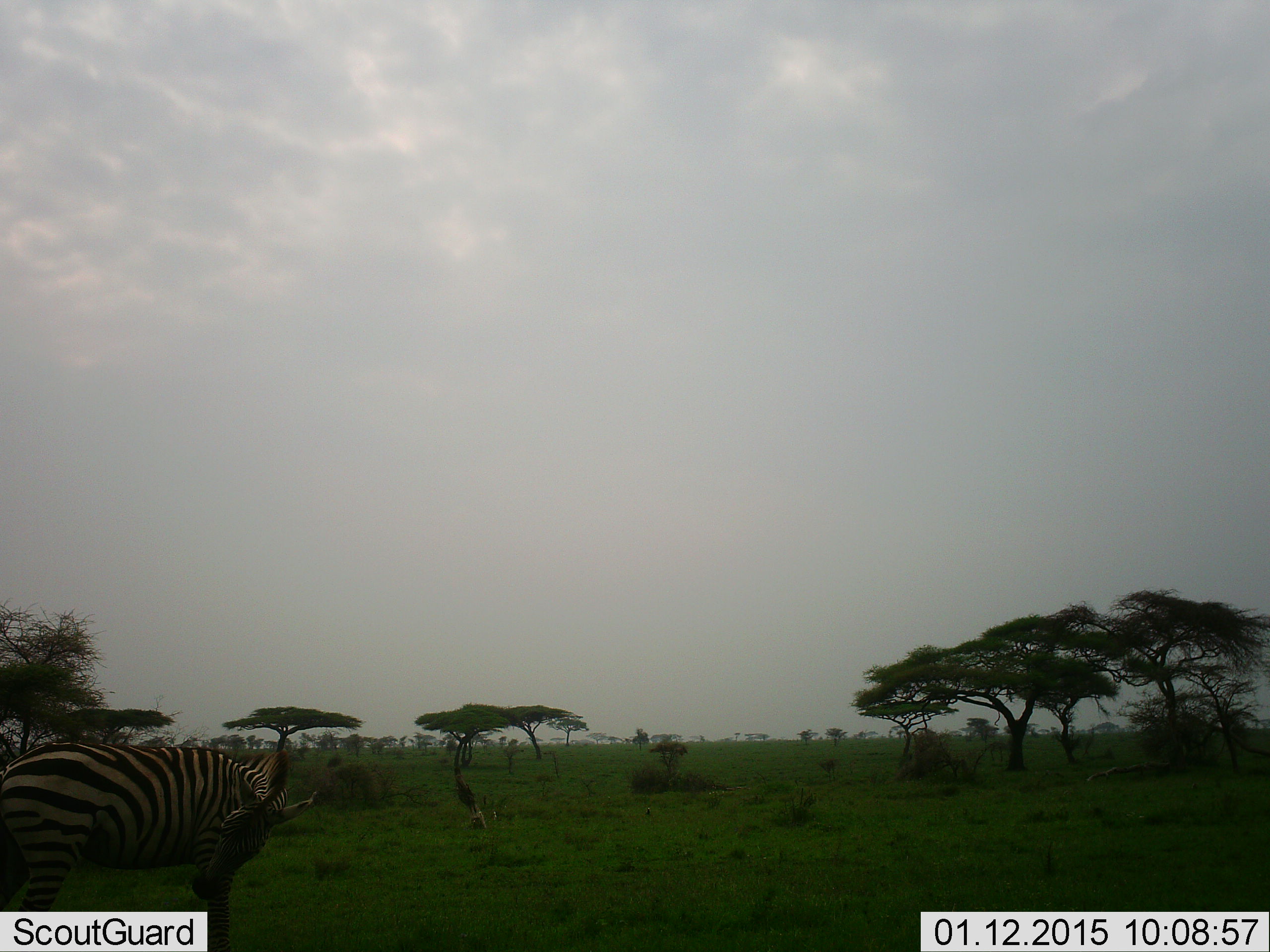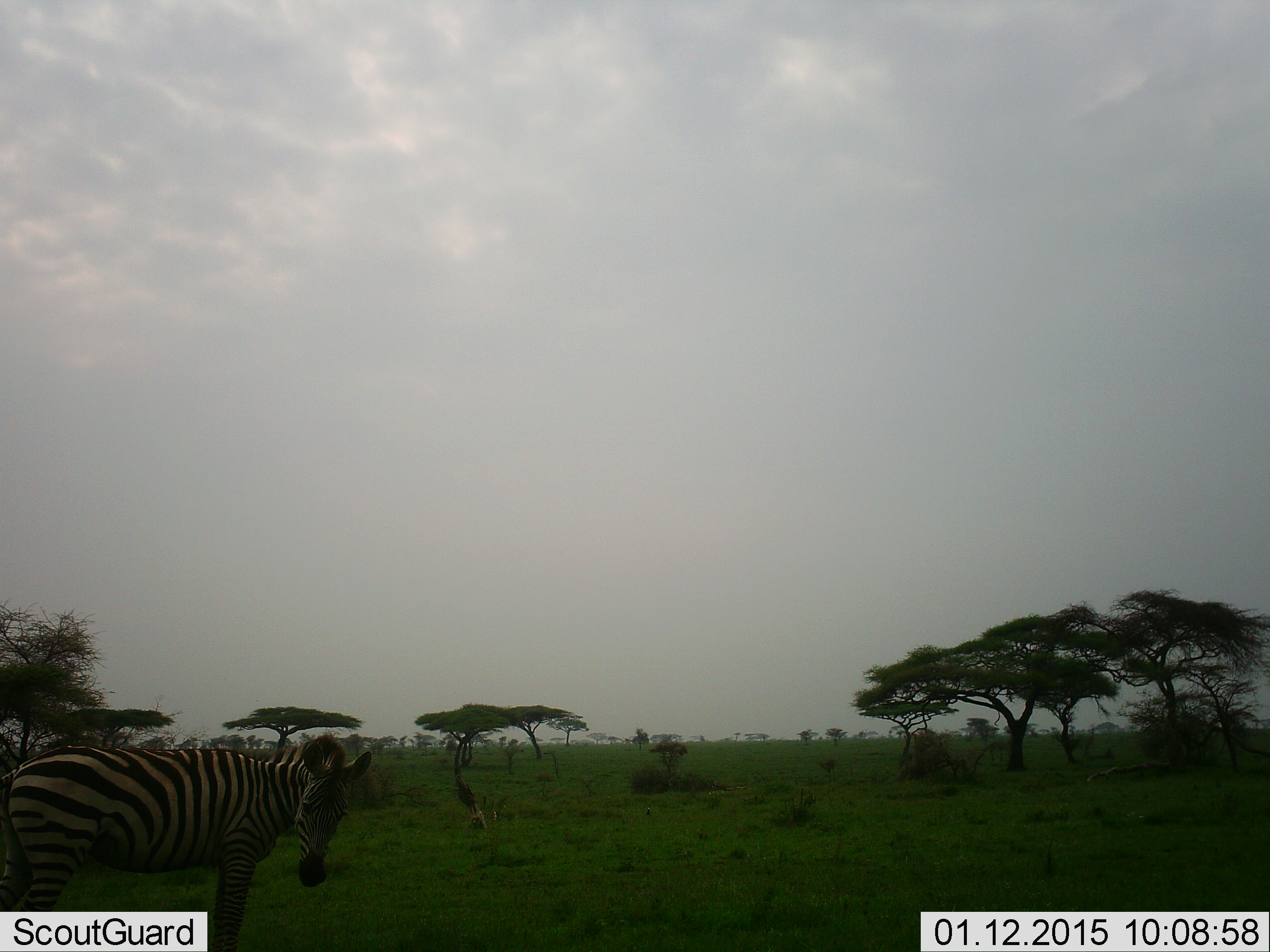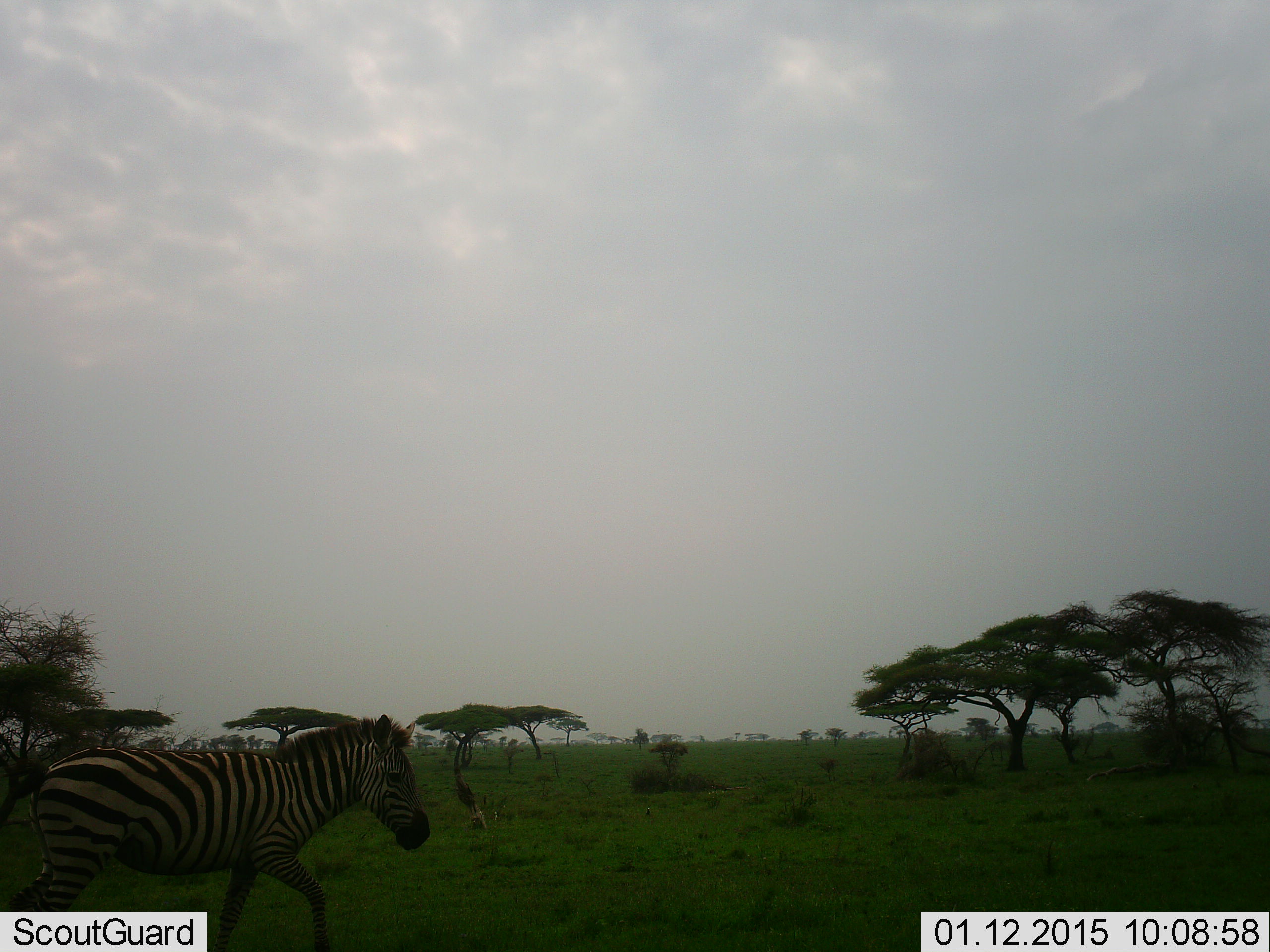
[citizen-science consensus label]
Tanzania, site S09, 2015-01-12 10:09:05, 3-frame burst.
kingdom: Animalia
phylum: Chordata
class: Mammalia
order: Perissodactyla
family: Equidae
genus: Equus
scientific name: Equus quagga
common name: plains zebra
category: zebra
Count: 1.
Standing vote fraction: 50%.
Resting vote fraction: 0%.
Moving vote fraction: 60%.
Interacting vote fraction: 0%.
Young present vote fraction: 0%.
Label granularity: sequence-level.